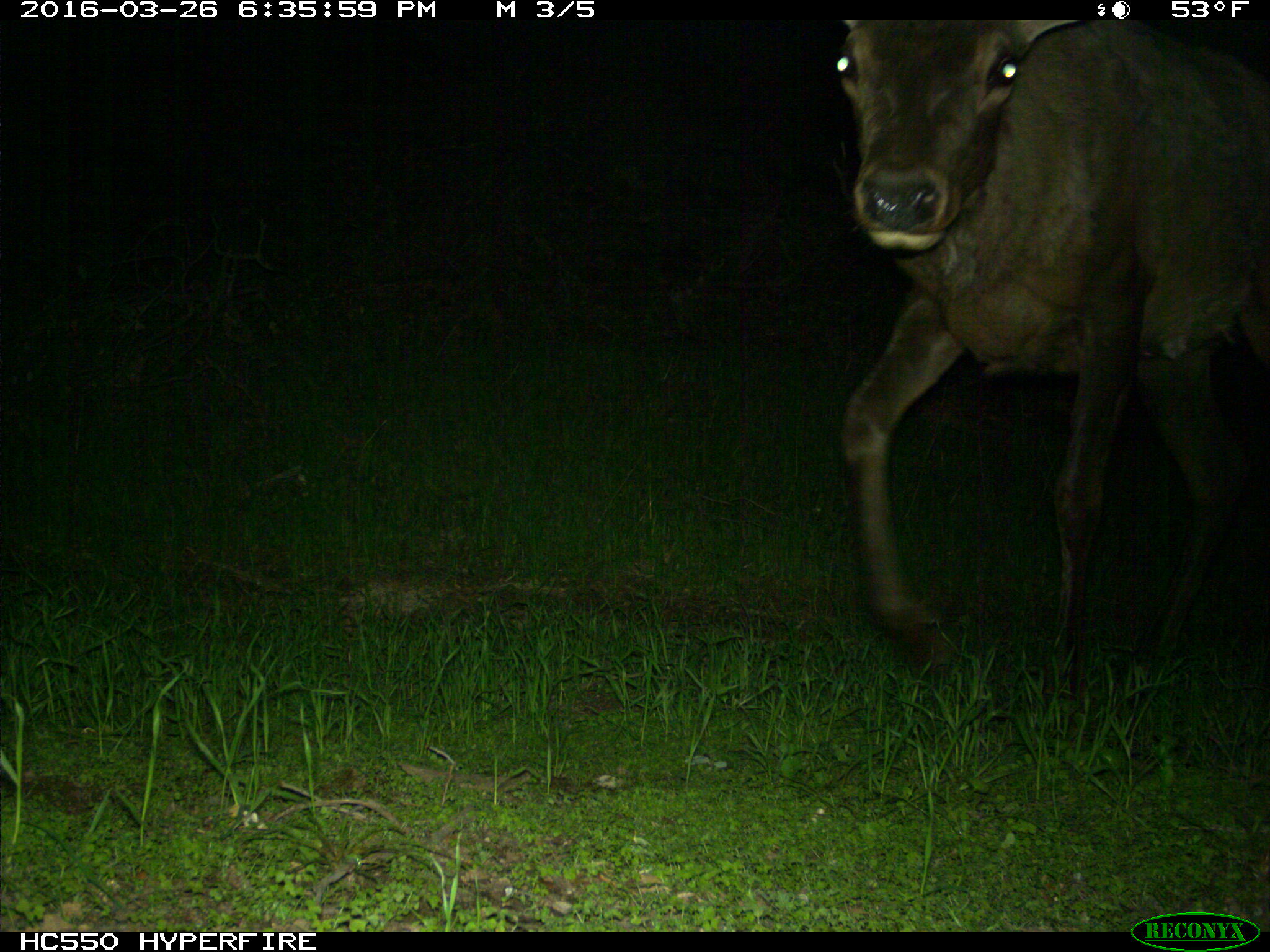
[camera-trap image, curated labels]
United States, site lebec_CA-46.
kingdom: Animalia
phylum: Chordata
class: Mammalia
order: Artiodactyla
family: Cervidae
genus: Cervus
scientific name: Cervus canadensis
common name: elk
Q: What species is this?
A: Cervus canadensis (elk).